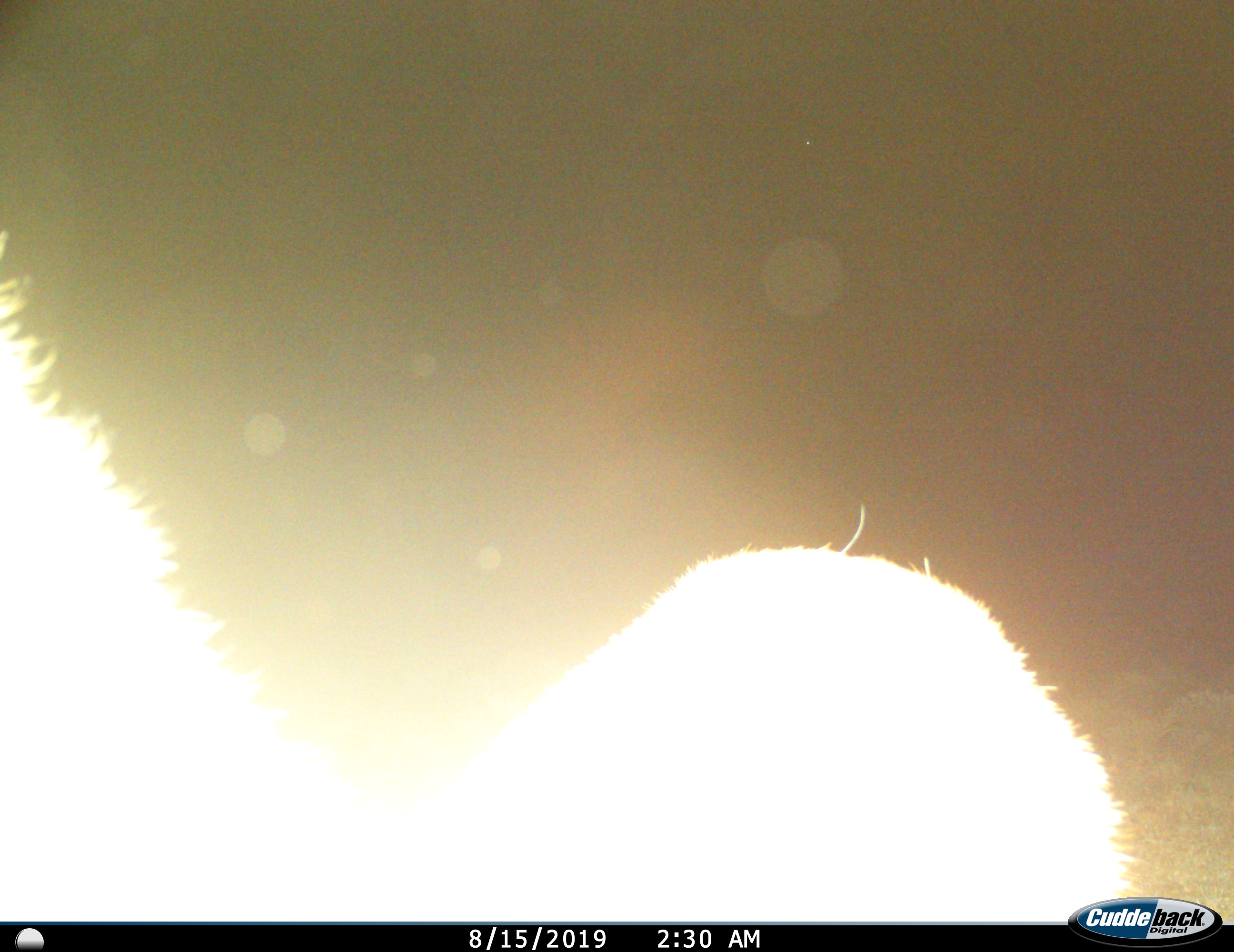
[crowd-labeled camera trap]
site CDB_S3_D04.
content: unidentified animal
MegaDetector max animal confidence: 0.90